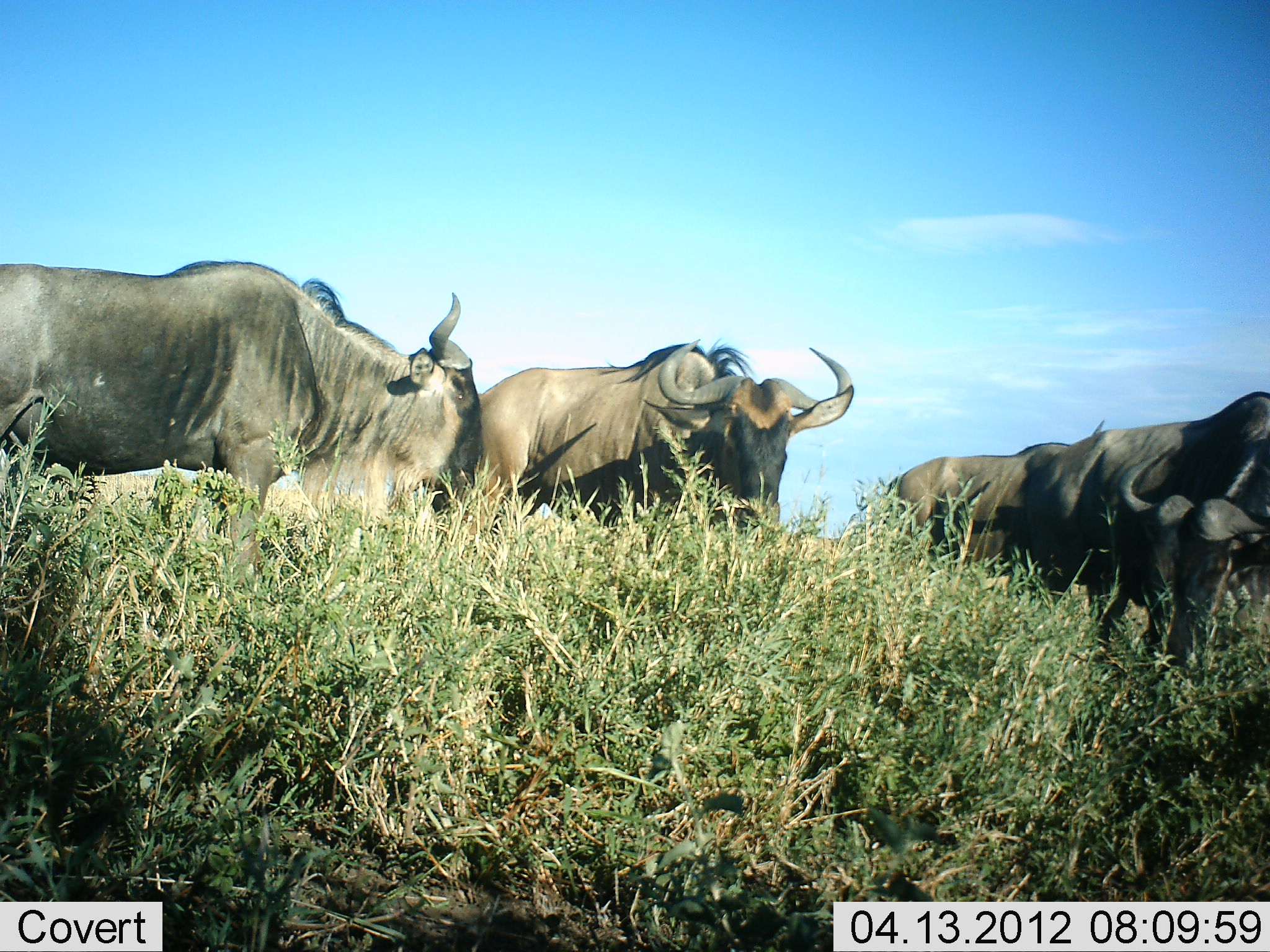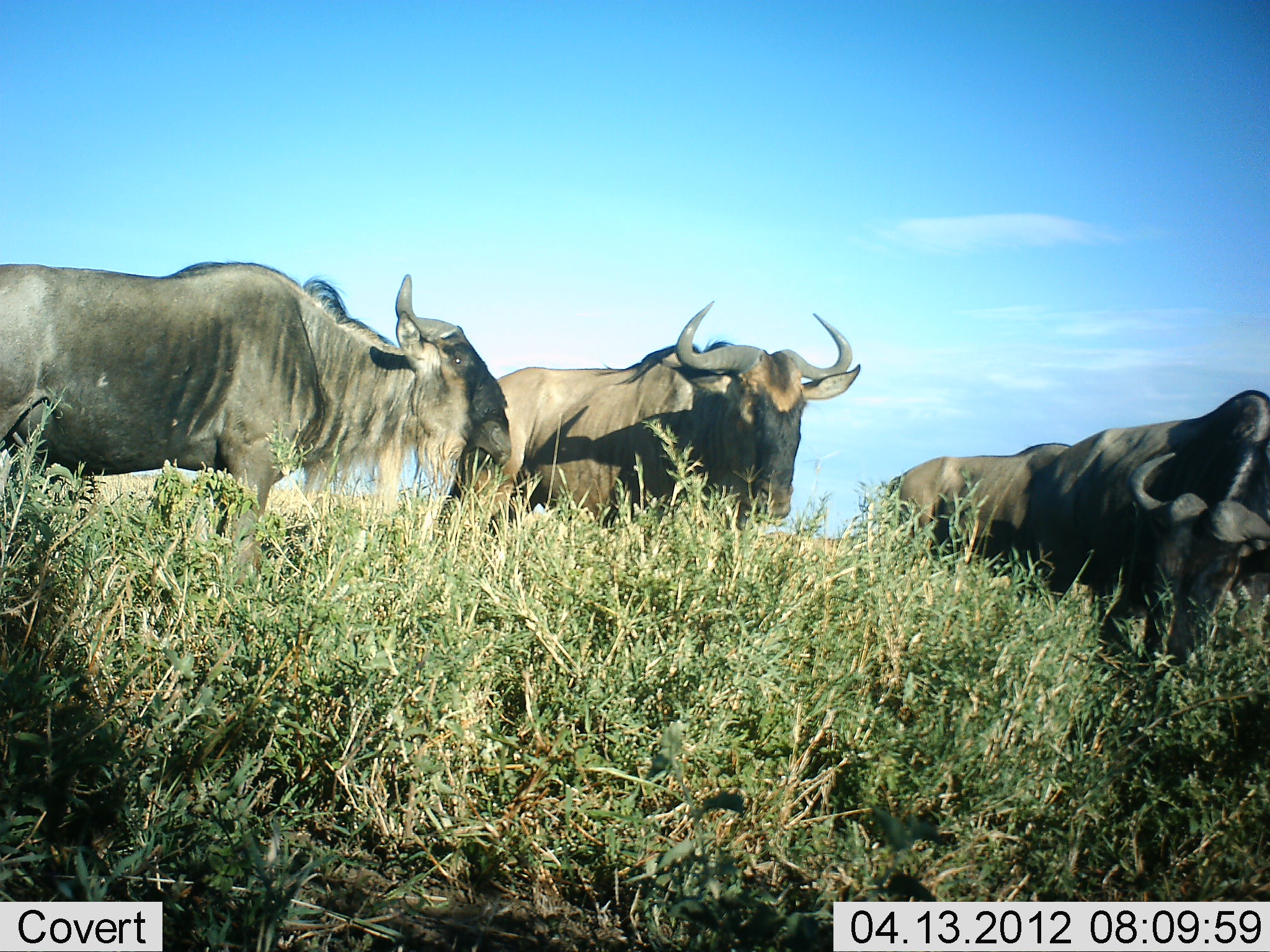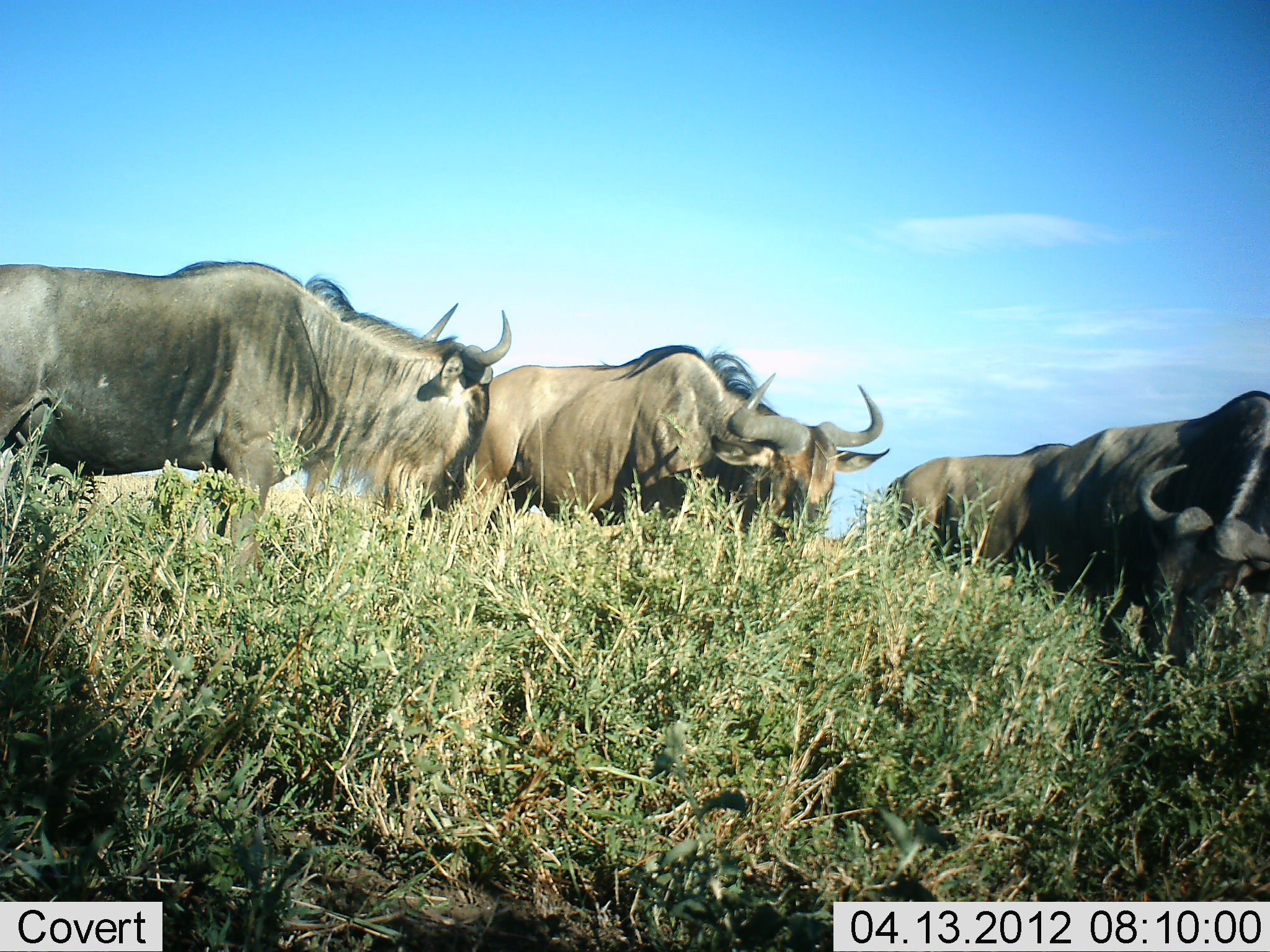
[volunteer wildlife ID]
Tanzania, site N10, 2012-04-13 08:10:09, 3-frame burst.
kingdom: Animalia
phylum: Chordata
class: Mammalia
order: Artiodactyla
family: Bovidae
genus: Connochaetes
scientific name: Connochaetes taurinus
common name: blue wildebeest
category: wildebeest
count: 4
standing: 71%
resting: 0%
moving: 0%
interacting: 3%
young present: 0%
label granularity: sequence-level